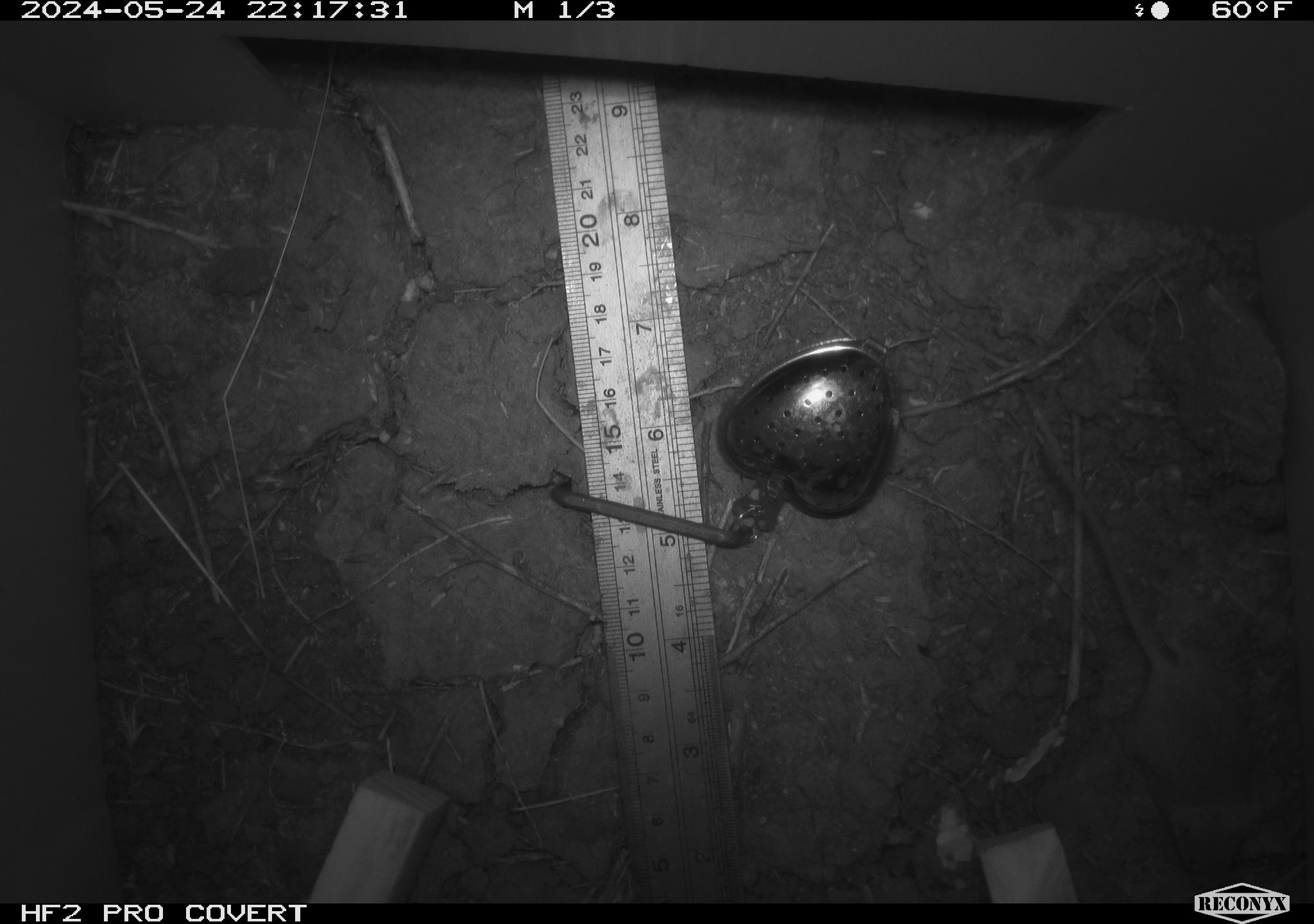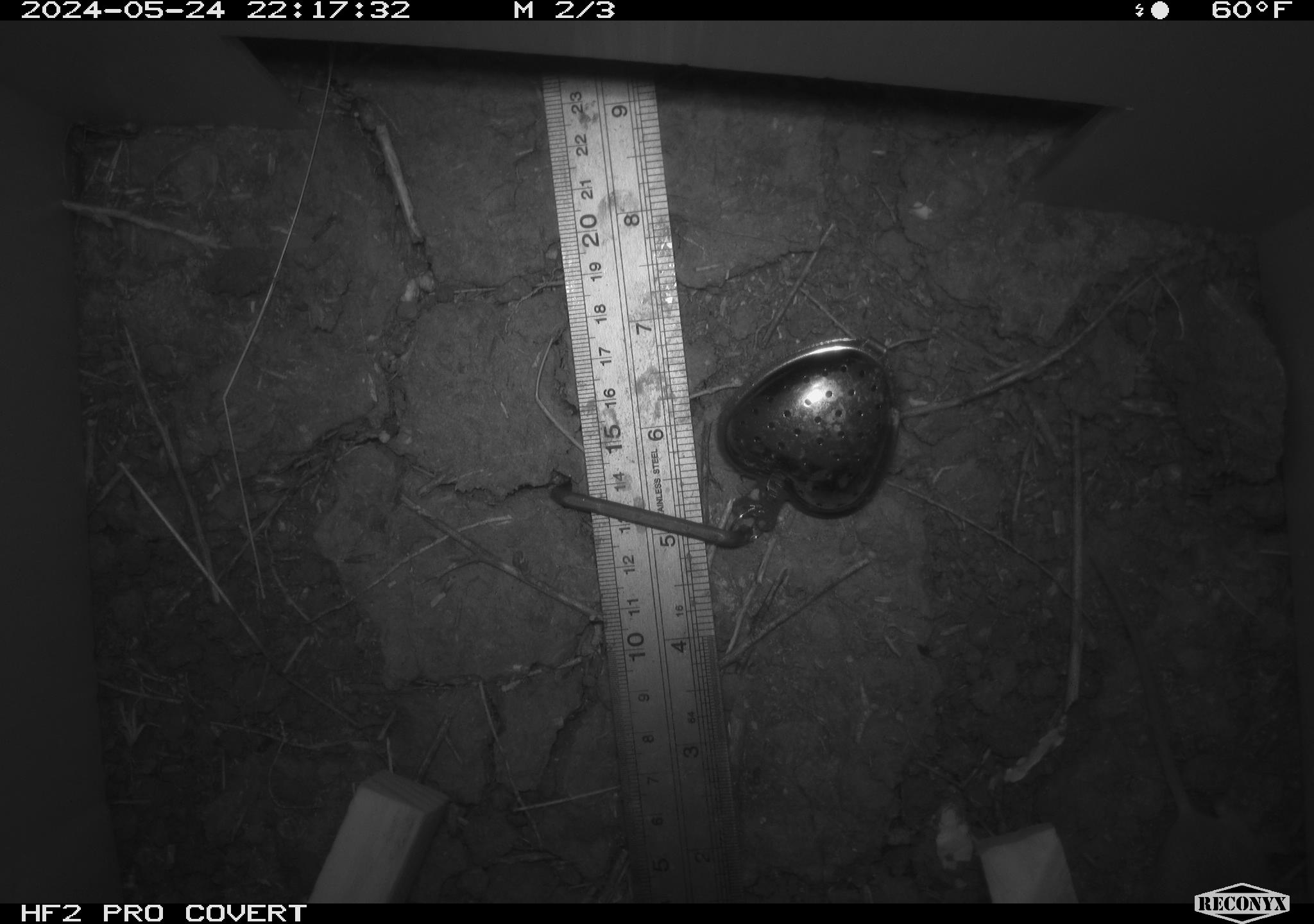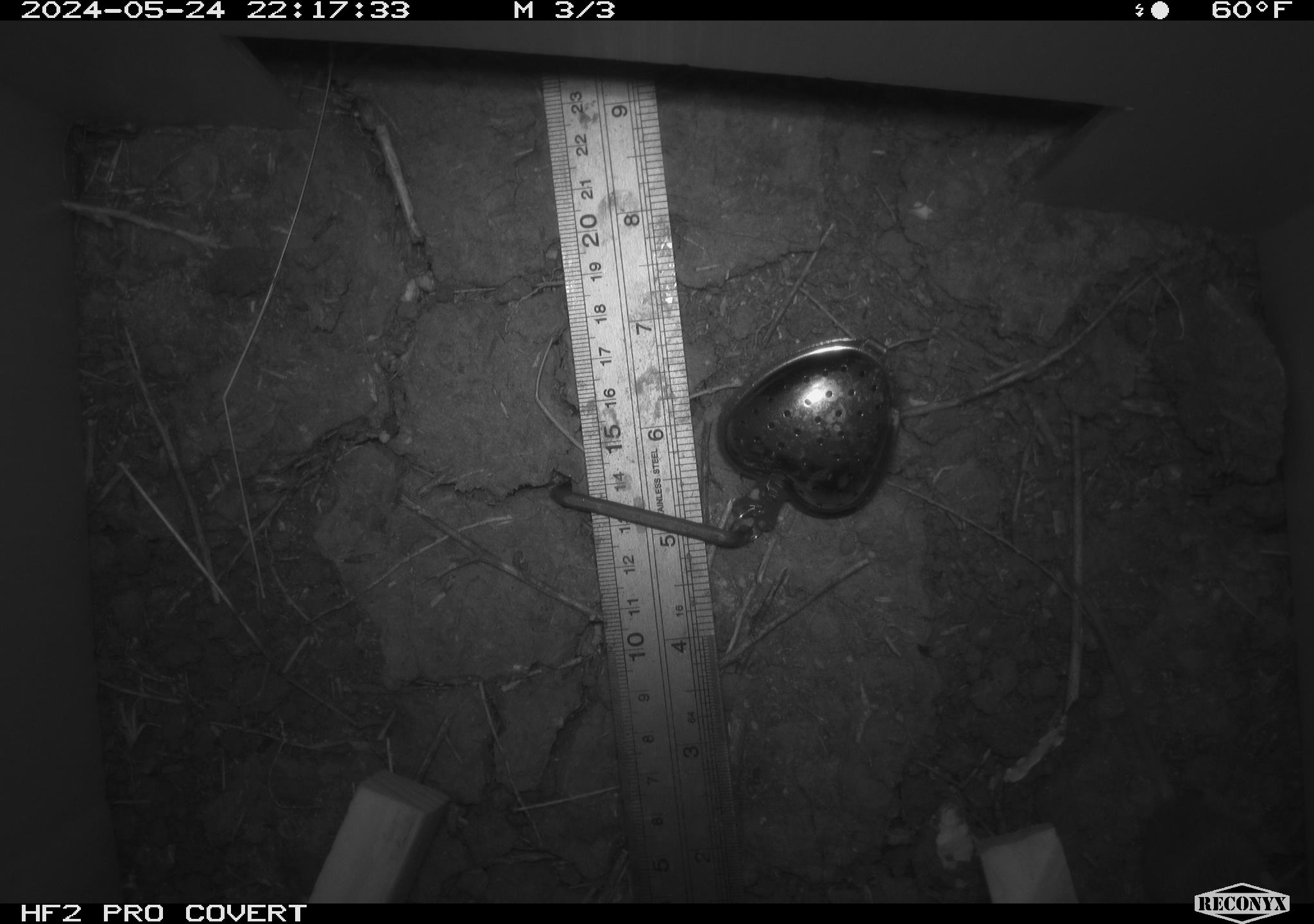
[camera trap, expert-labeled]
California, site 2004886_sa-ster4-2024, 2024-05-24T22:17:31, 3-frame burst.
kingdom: Animalia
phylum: Chordata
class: Mammalia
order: Rodentia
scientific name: Rodentia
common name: mouse species